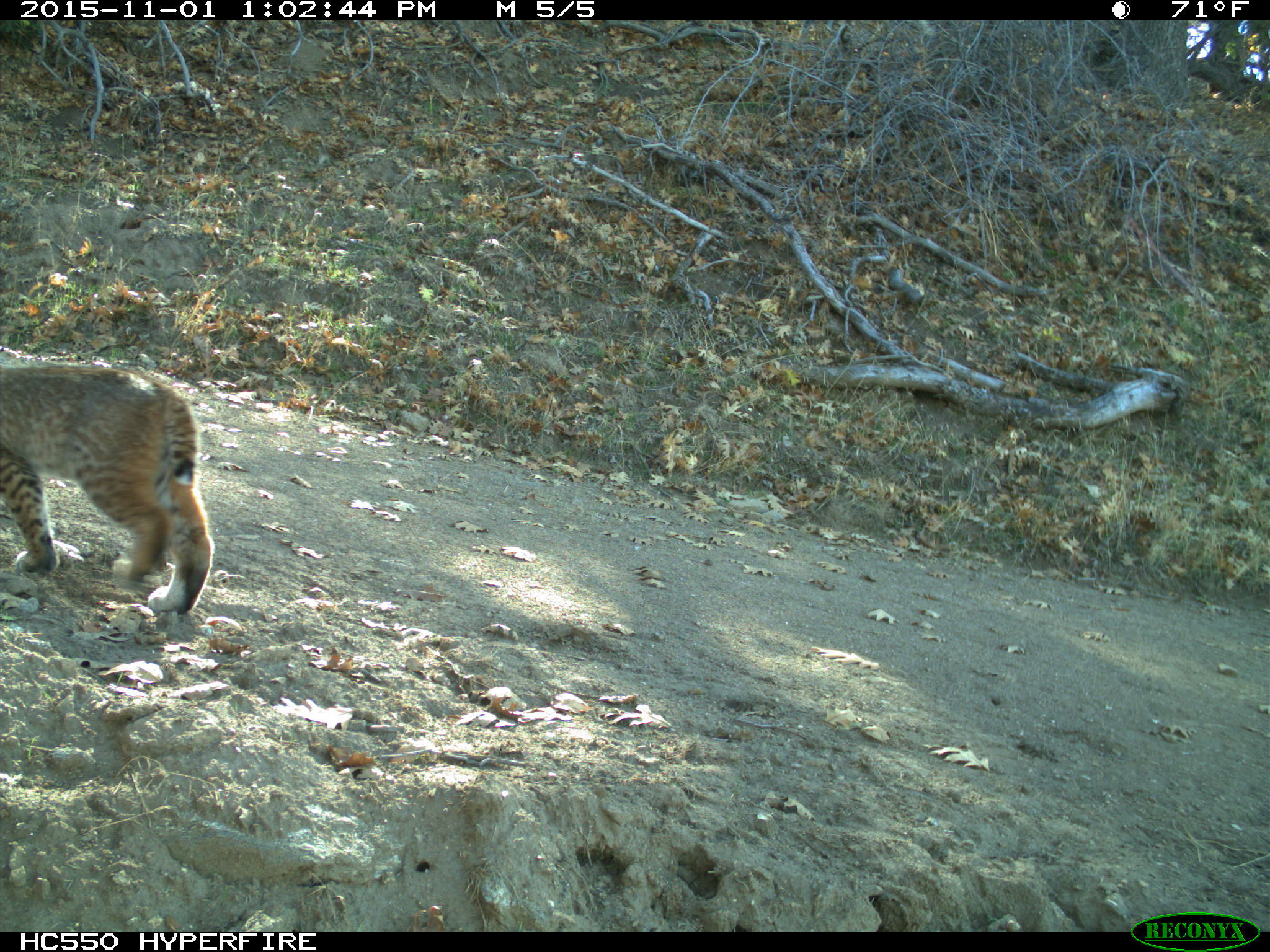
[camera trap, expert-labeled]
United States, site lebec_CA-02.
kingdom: Animalia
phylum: Chordata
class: Mammalia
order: Carnivora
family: Felidae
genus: Lynx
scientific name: Lynx rufus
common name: bobcat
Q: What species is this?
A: Lynx rufus (bobcat).